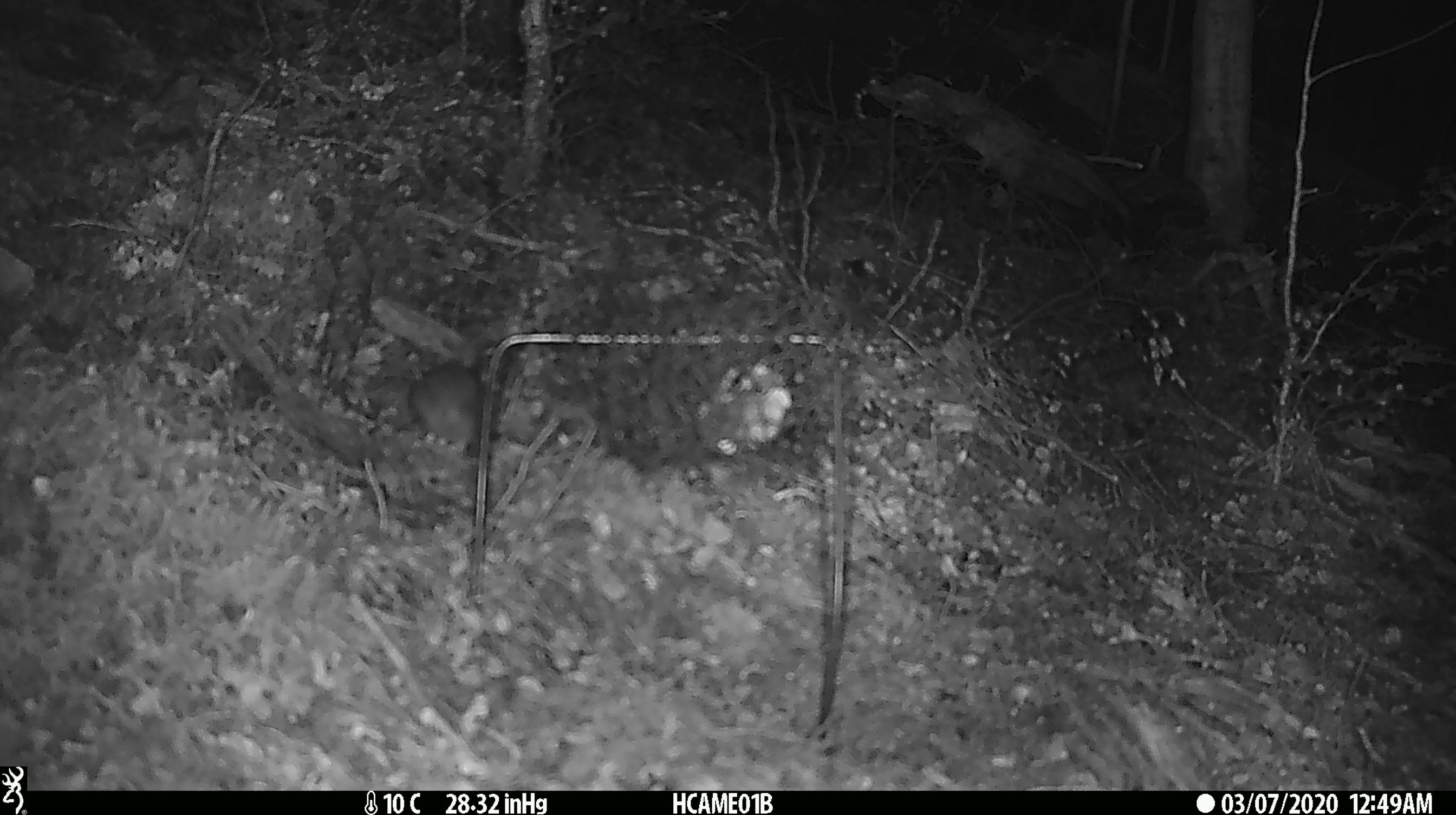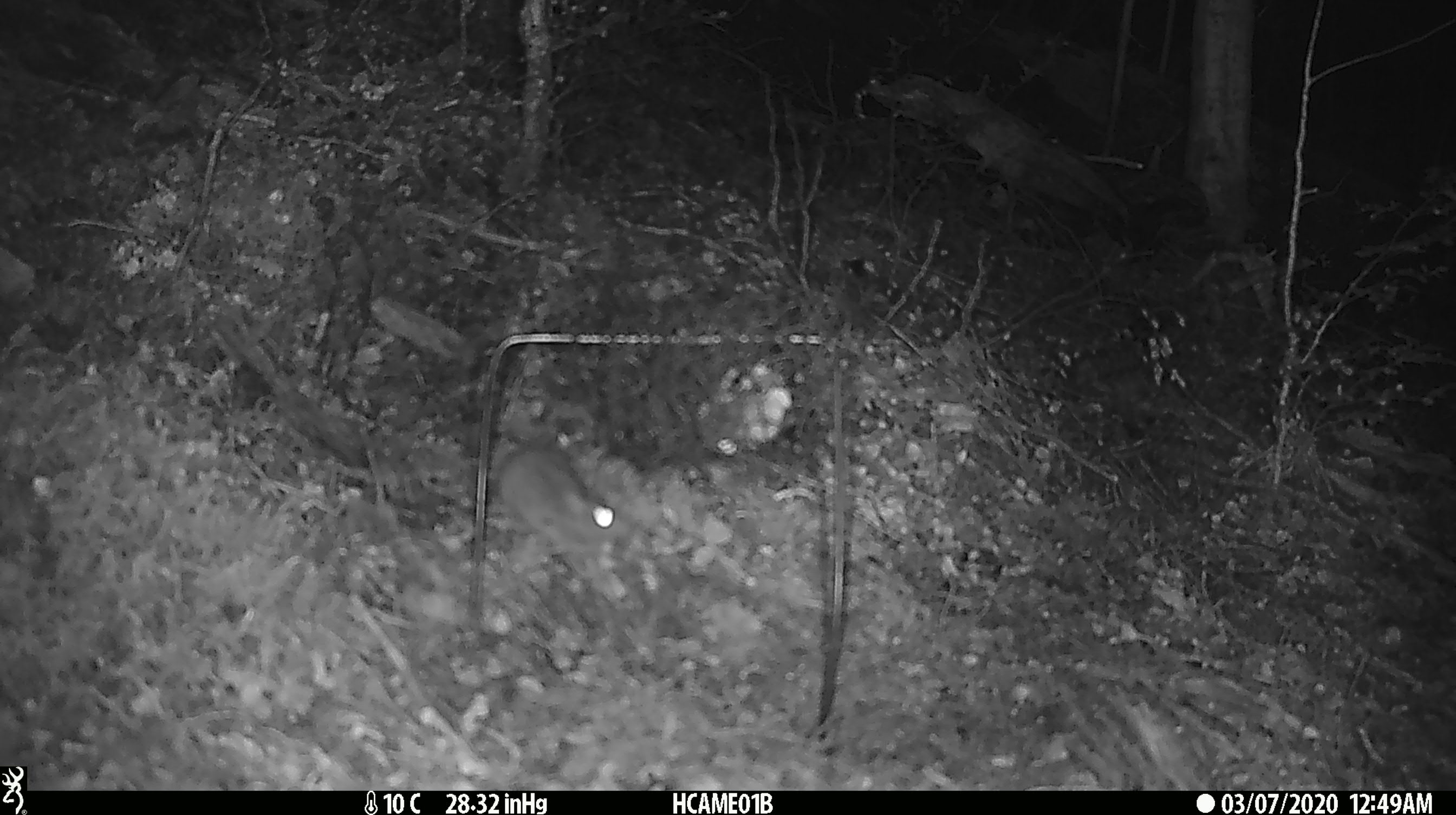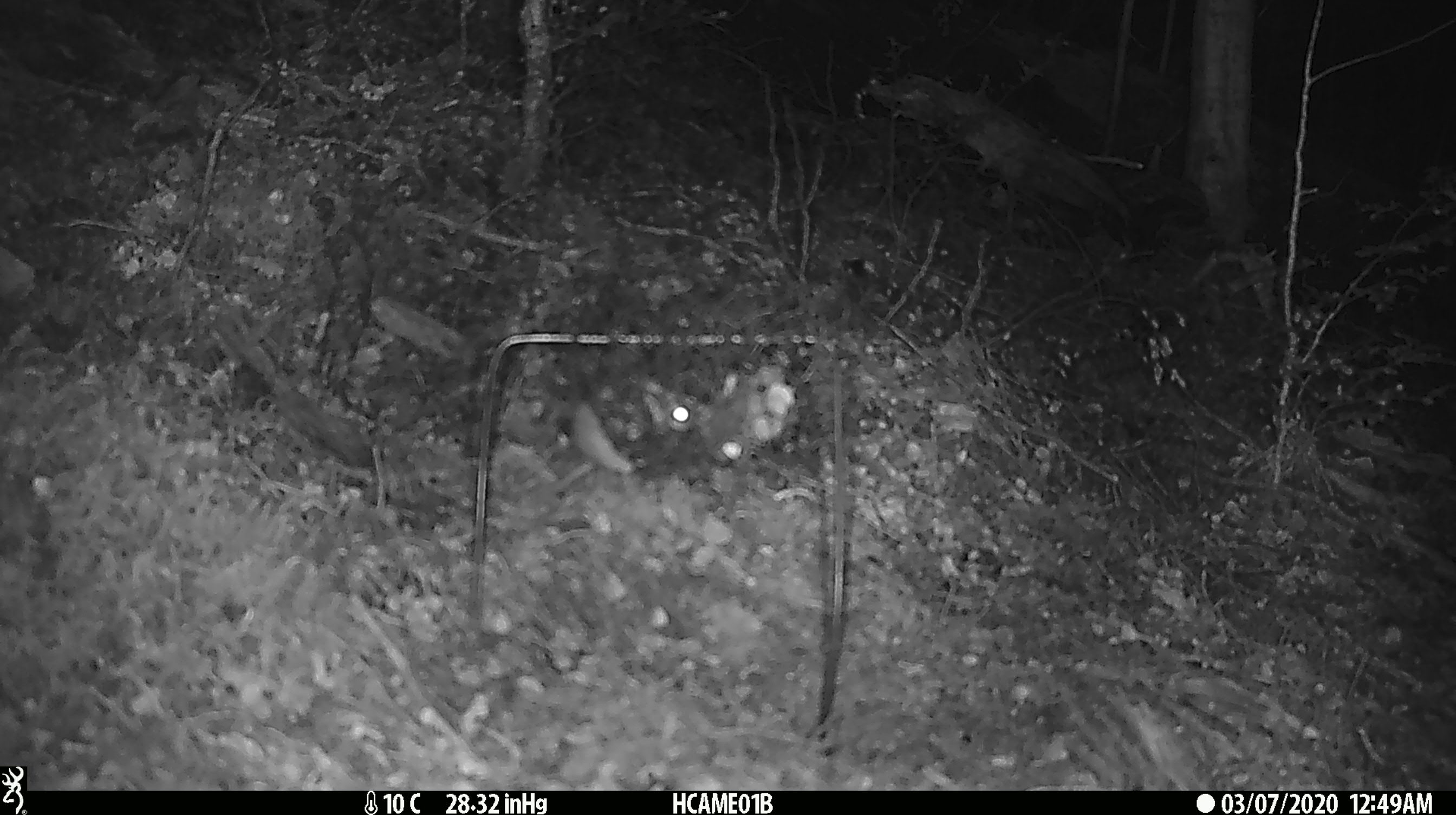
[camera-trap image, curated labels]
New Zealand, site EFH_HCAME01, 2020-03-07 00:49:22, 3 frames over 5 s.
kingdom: Animalia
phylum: Chordata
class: Mammalia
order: Rodentia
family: Muridae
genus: Mus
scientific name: Mus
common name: mouse